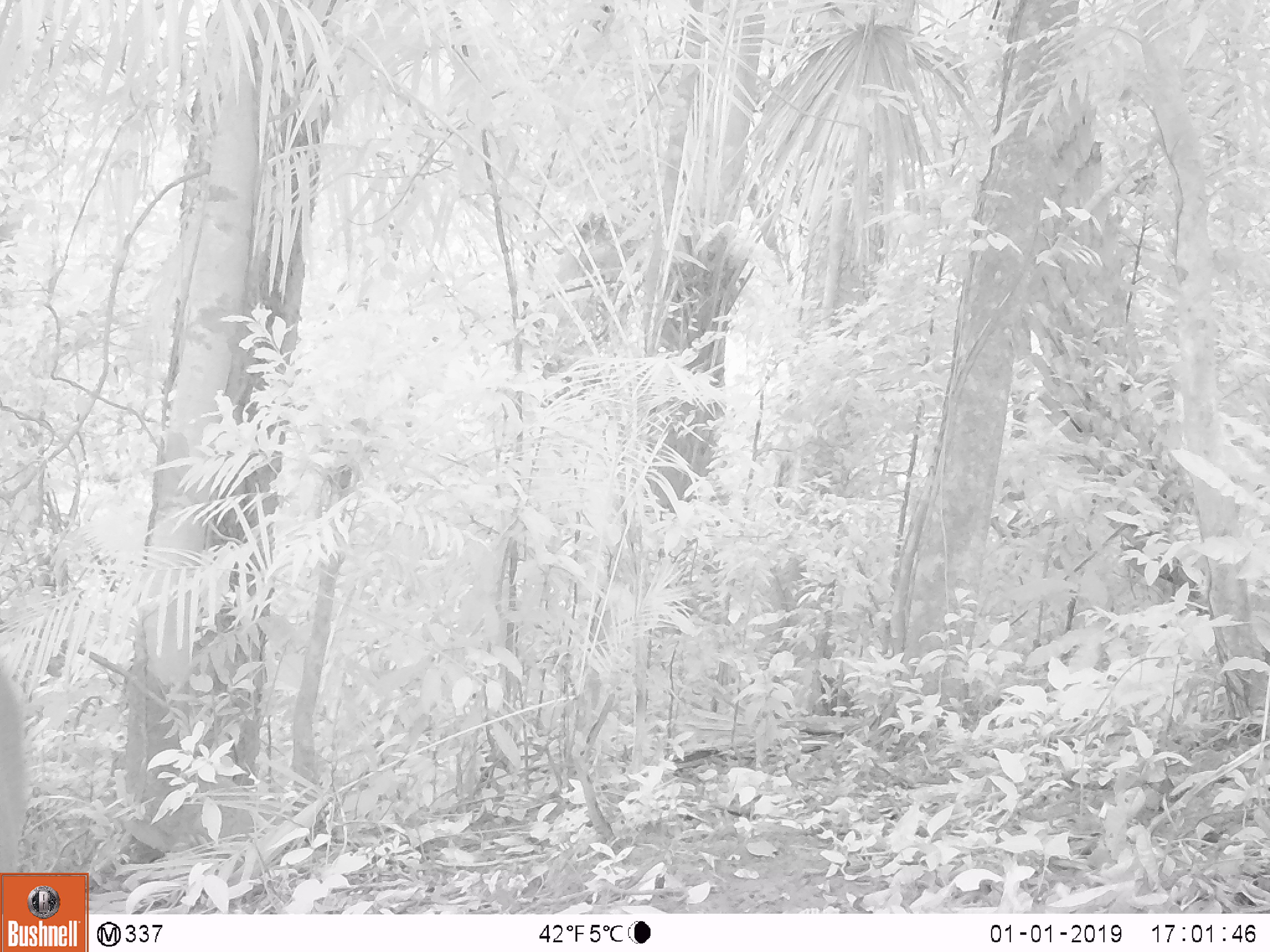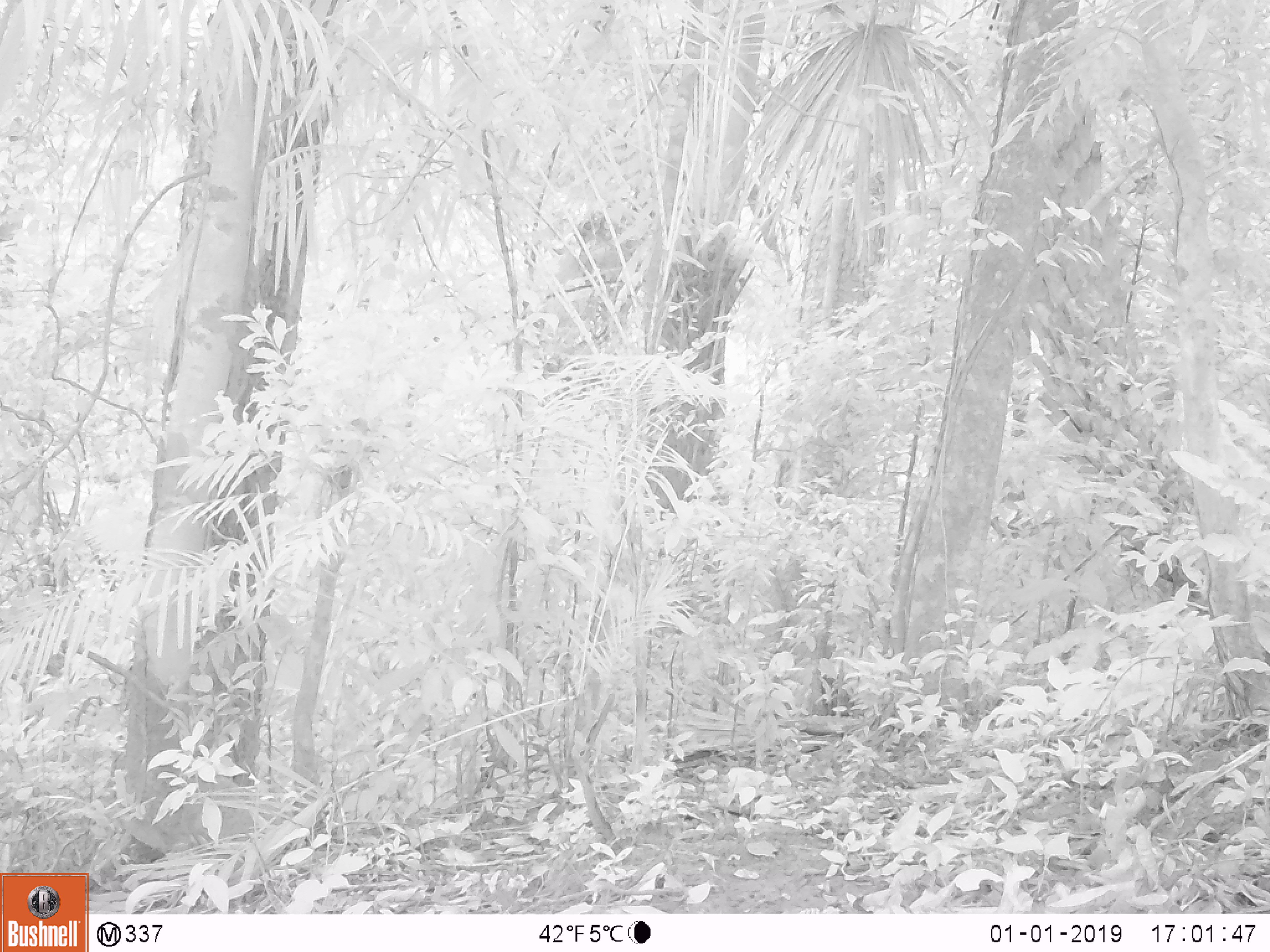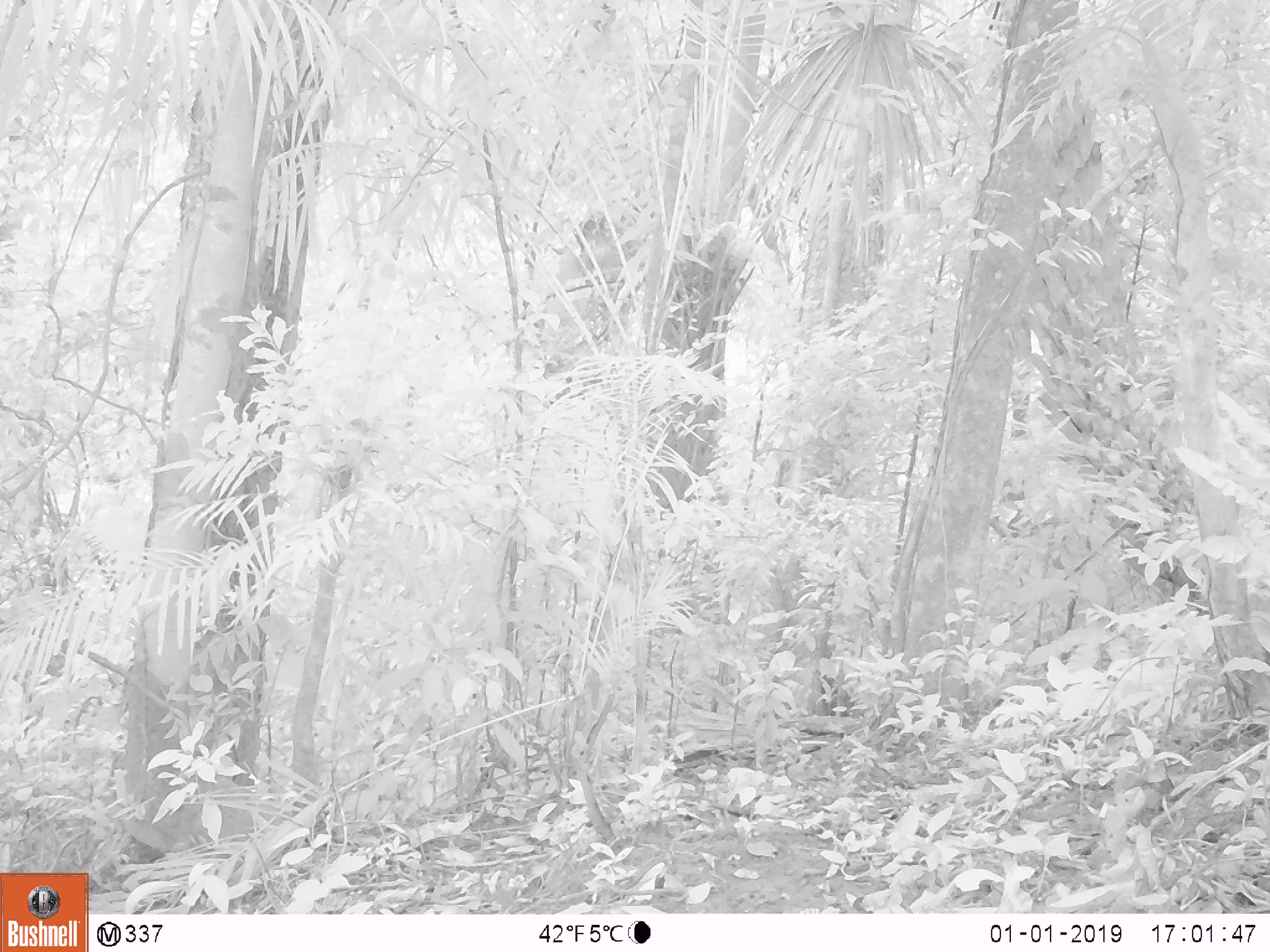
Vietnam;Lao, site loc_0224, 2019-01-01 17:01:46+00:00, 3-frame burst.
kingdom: Animalia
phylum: Chordata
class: Mammalia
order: Artiodactyla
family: Cervidae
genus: Muntiacus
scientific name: Muntiacus vuquangensis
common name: large-antlered muntjac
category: large antlered muntjac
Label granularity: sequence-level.